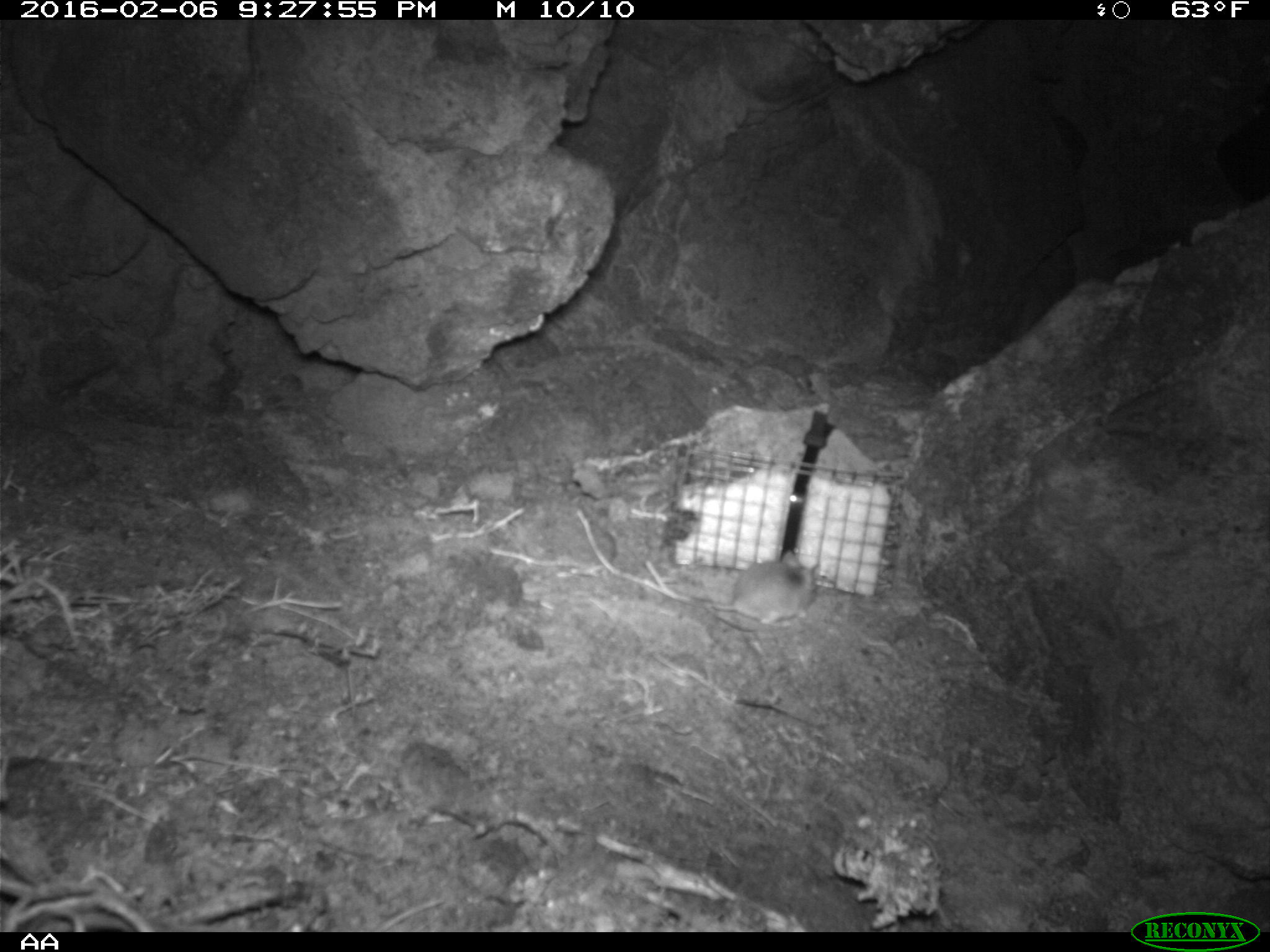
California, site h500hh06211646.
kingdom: Animalia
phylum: Chordata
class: Mammalia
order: Rodentia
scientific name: Rodentia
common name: rodent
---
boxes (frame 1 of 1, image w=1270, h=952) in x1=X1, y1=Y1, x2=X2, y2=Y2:
rodent: x1=688, y1=547, x2=814, y2=623